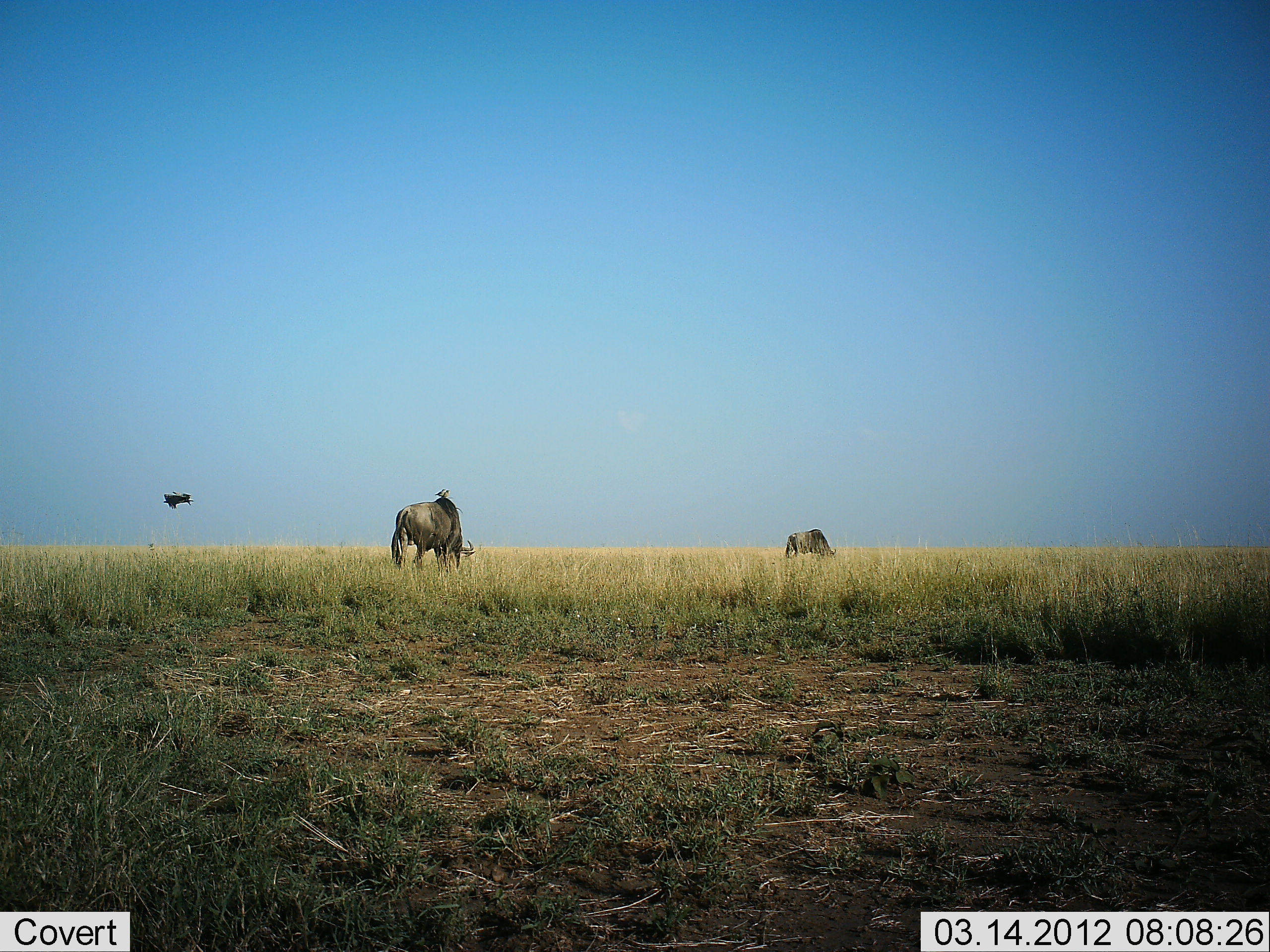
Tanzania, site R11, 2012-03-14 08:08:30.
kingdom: Animalia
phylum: Chordata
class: Aves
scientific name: Aves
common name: bird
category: otherbird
Otherbird (bird) (Aves), count 2. Behavior (volunteer vote fractions): standing 36%, resting 7%, moving 93%, interacting 7%. Young present (vote fraction): 0%. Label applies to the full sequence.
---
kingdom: Animalia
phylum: Chordata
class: Mammalia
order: Artiodactyla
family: Bovidae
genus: Connochaetes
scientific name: Connochaetes taurinus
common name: blue wildebeest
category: wildebeest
Wildebeest (blue wildebeest) (Connochaetes taurinus), count 2. Behavior (volunteer vote fractions): standing 22%, resting 0%, moving 9%, interacting 0%. Young present (vote fraction): 0%. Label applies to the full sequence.